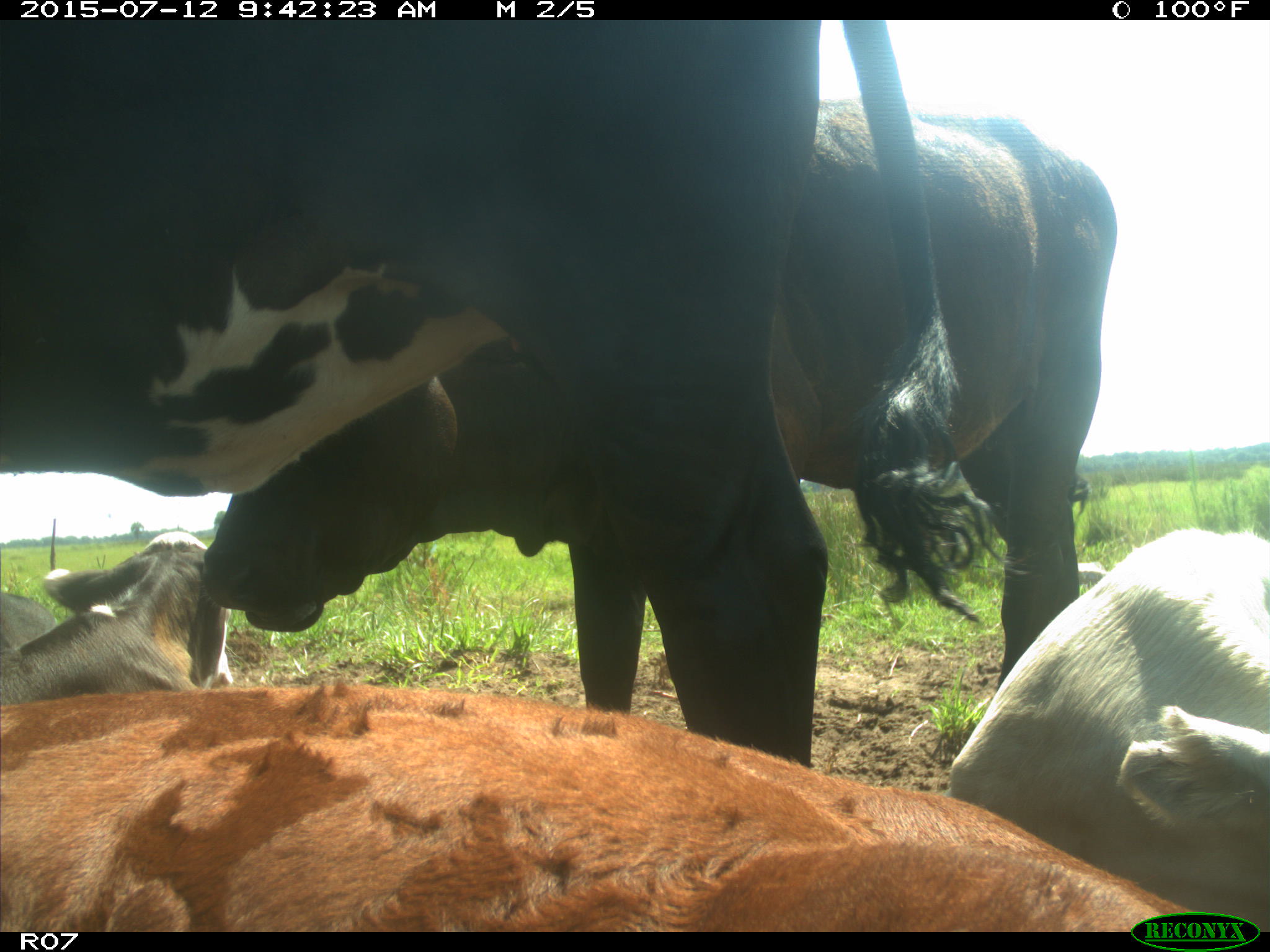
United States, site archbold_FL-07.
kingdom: Animalia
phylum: Chordata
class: Mammalia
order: Artiodactyla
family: Bovidae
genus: Bos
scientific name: Bos taurus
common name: domestic cow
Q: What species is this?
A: Bos taurus (domestic cow).